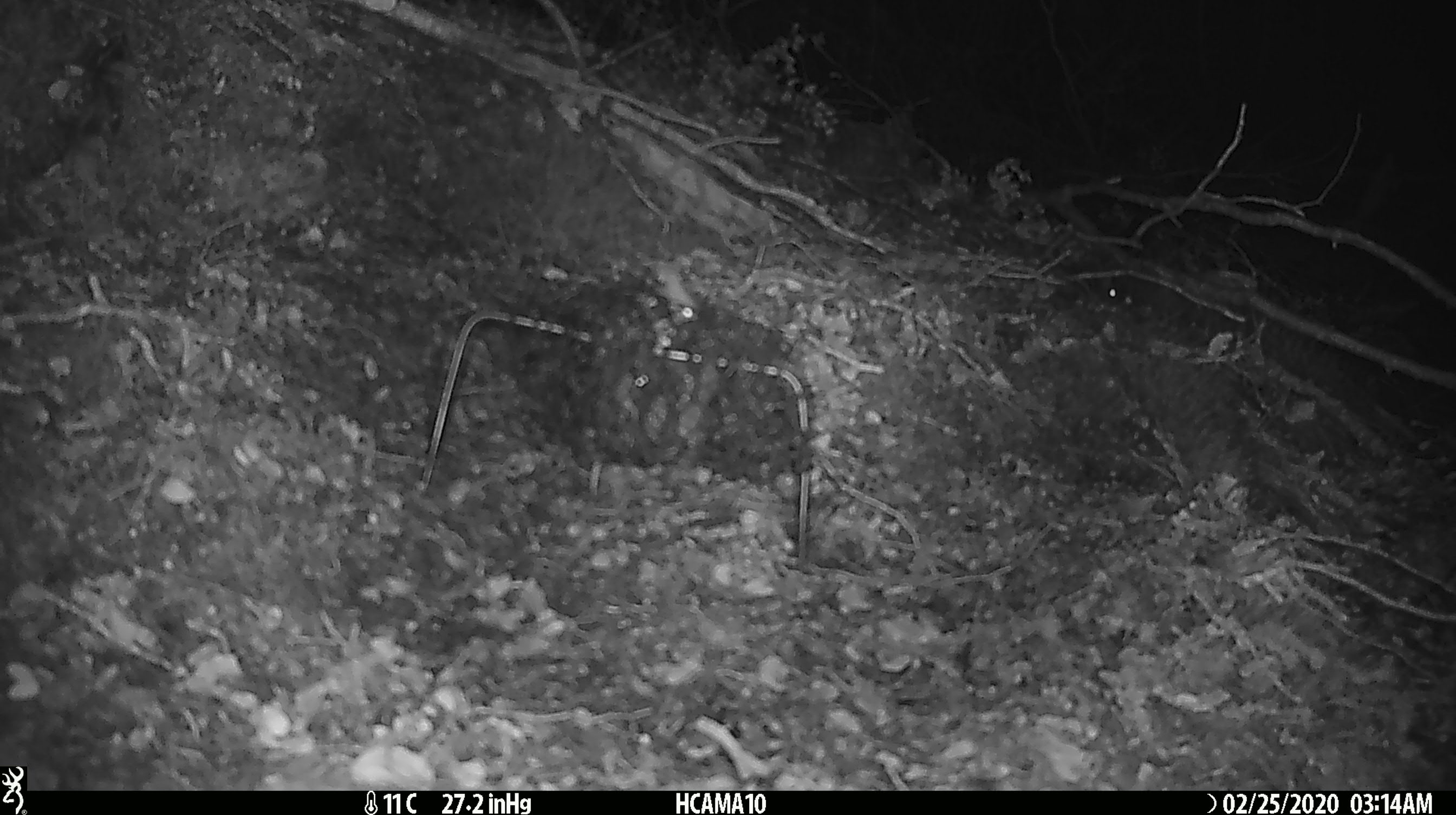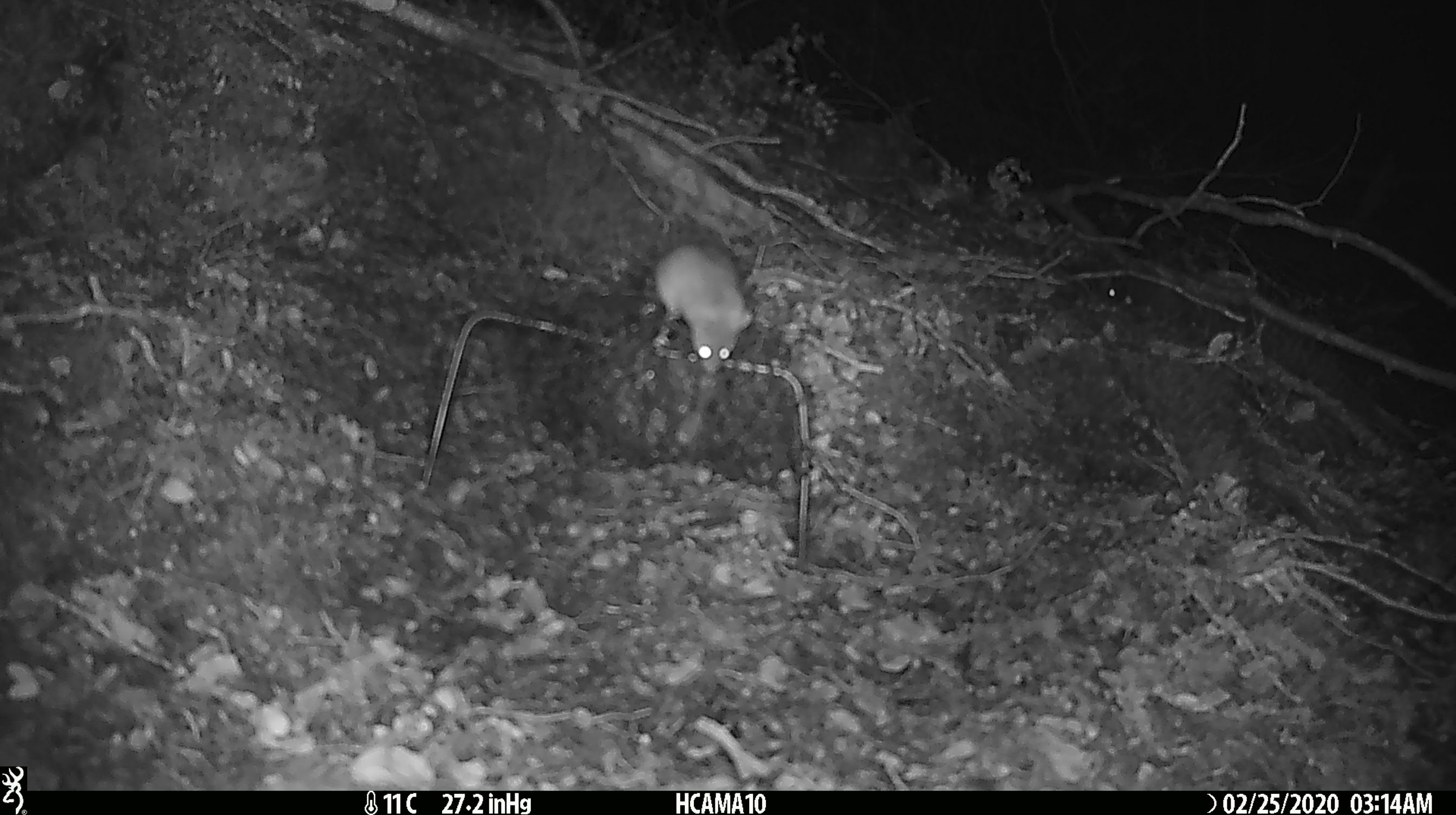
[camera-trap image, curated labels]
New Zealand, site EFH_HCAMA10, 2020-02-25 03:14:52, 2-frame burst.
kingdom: Animalia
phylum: Chordata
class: Mammalia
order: Rodentia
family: Muridae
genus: Mus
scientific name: Mus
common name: mouse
Mouse (Mus).